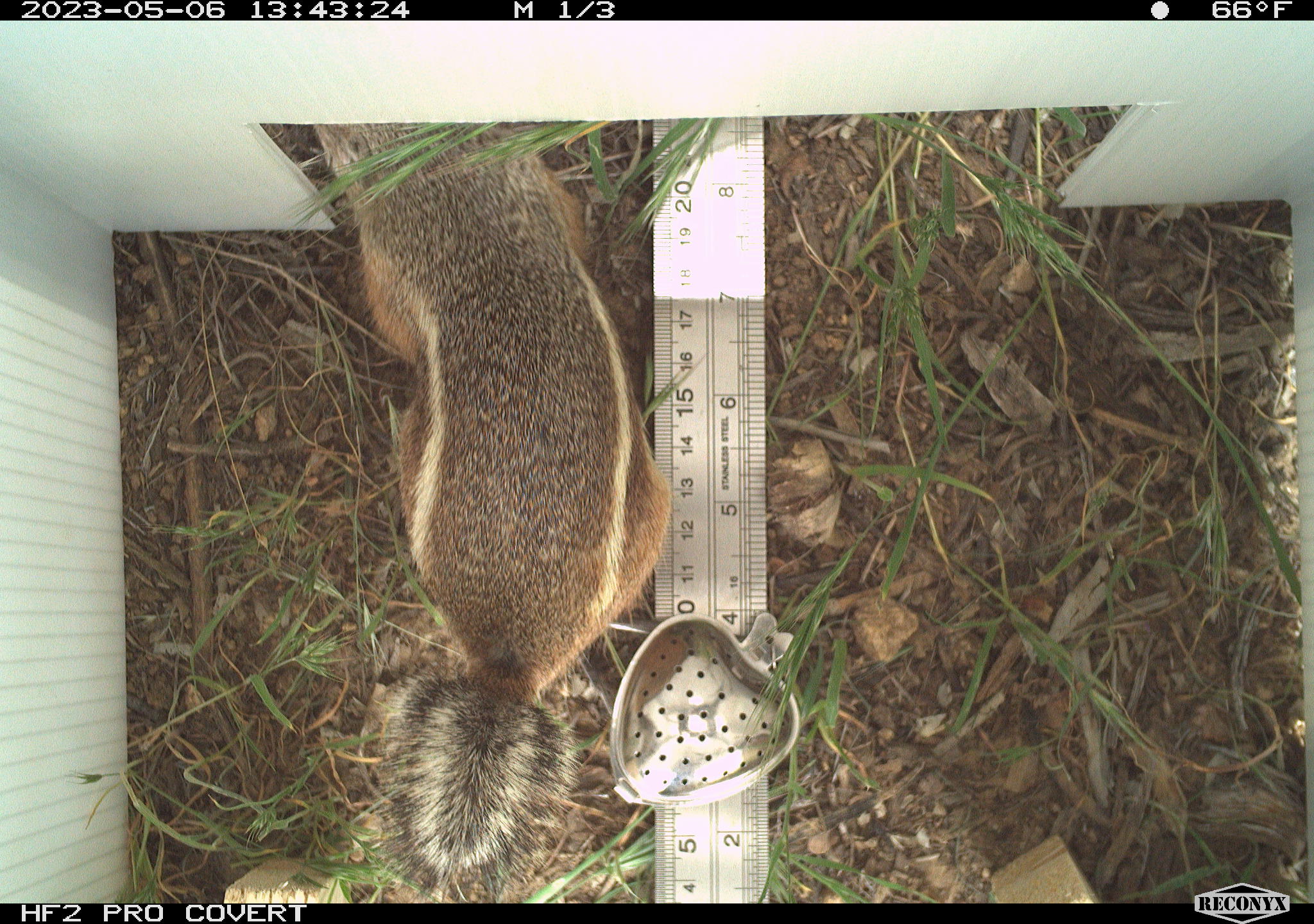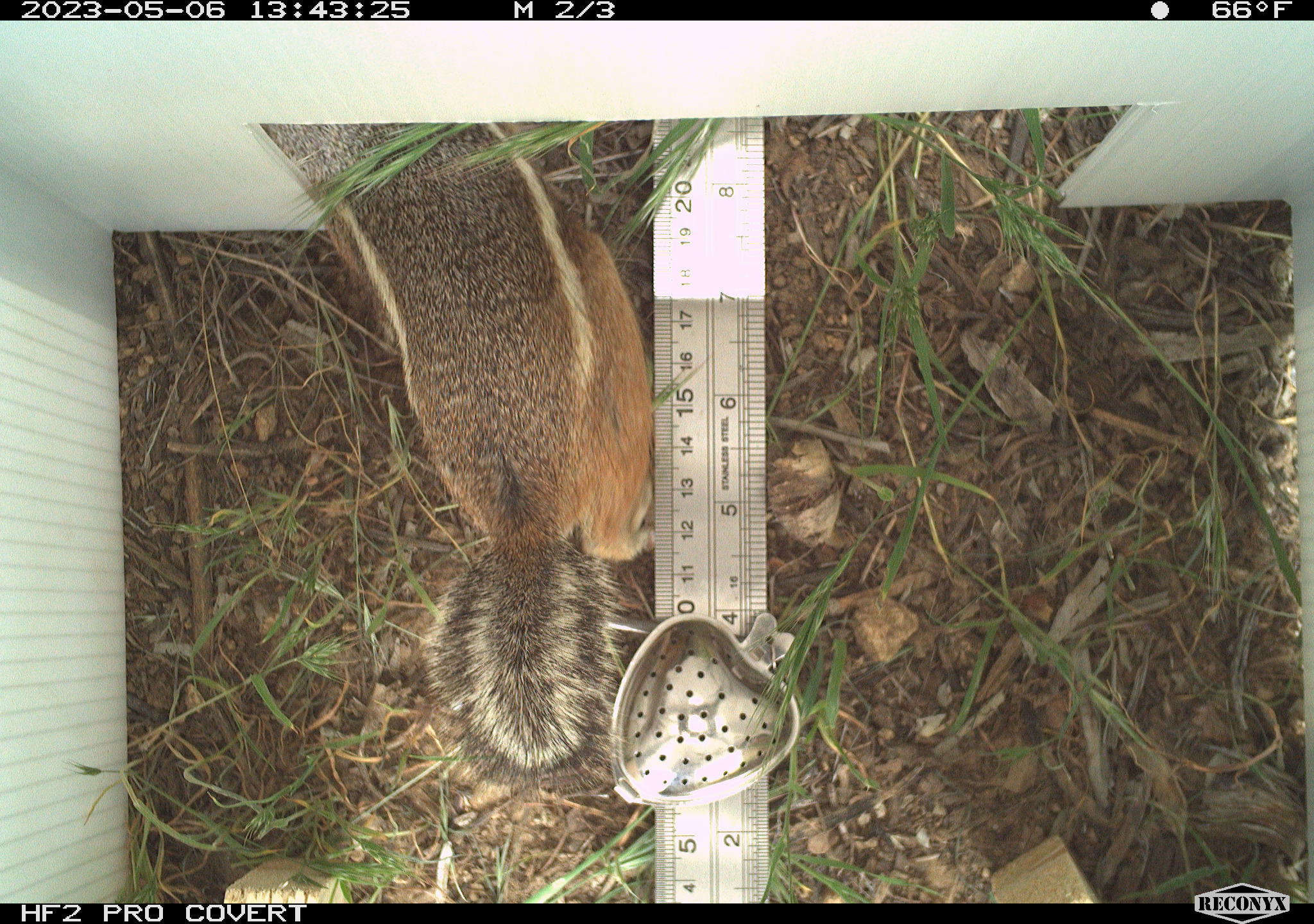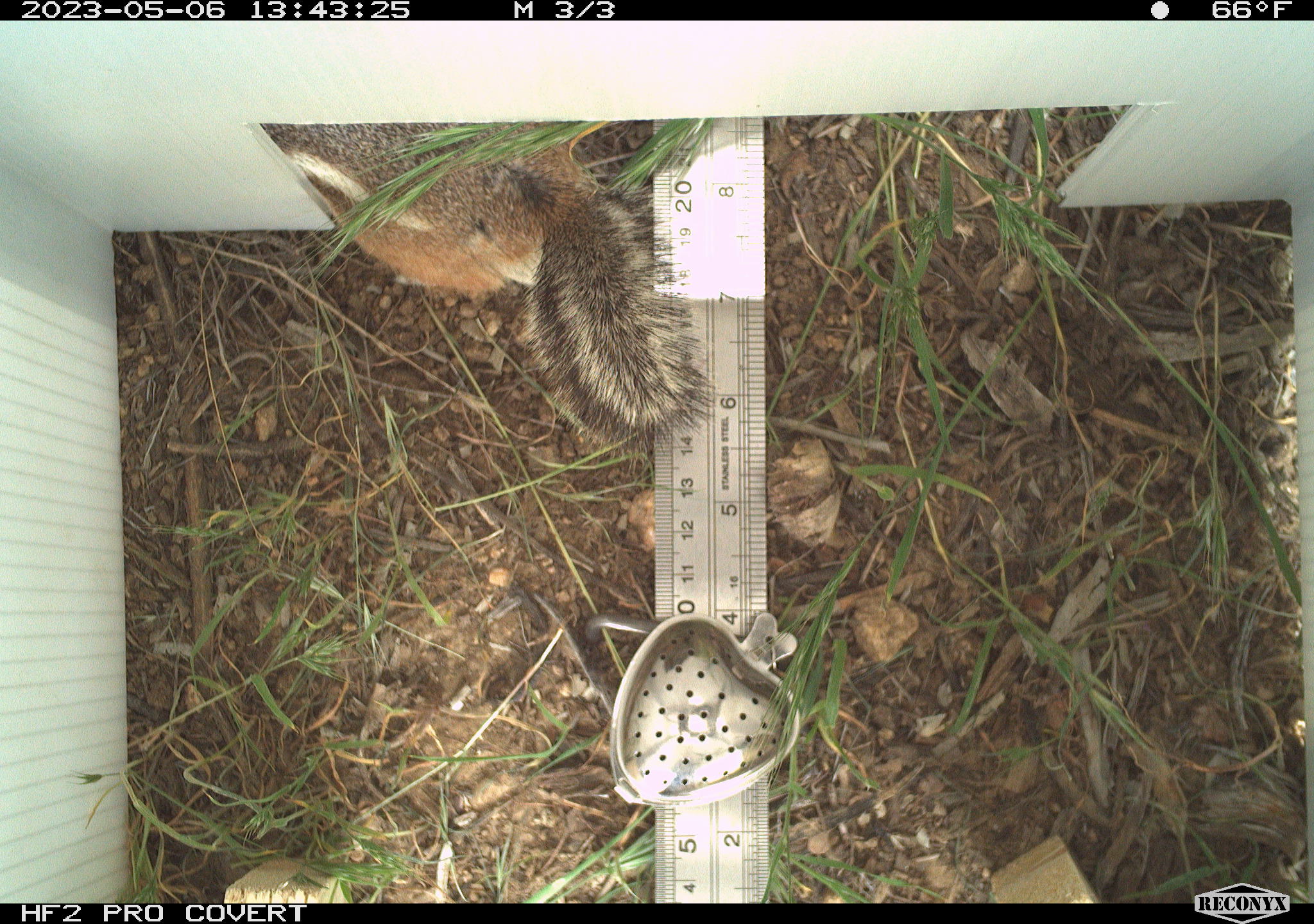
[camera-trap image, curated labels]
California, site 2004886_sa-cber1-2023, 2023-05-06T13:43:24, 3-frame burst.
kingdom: Animalia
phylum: Chordata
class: Mammalia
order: Rodentia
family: Sciuridae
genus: Ammospermophilus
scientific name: Ammospermophilus leucurus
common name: white-tailed antelope squirrel